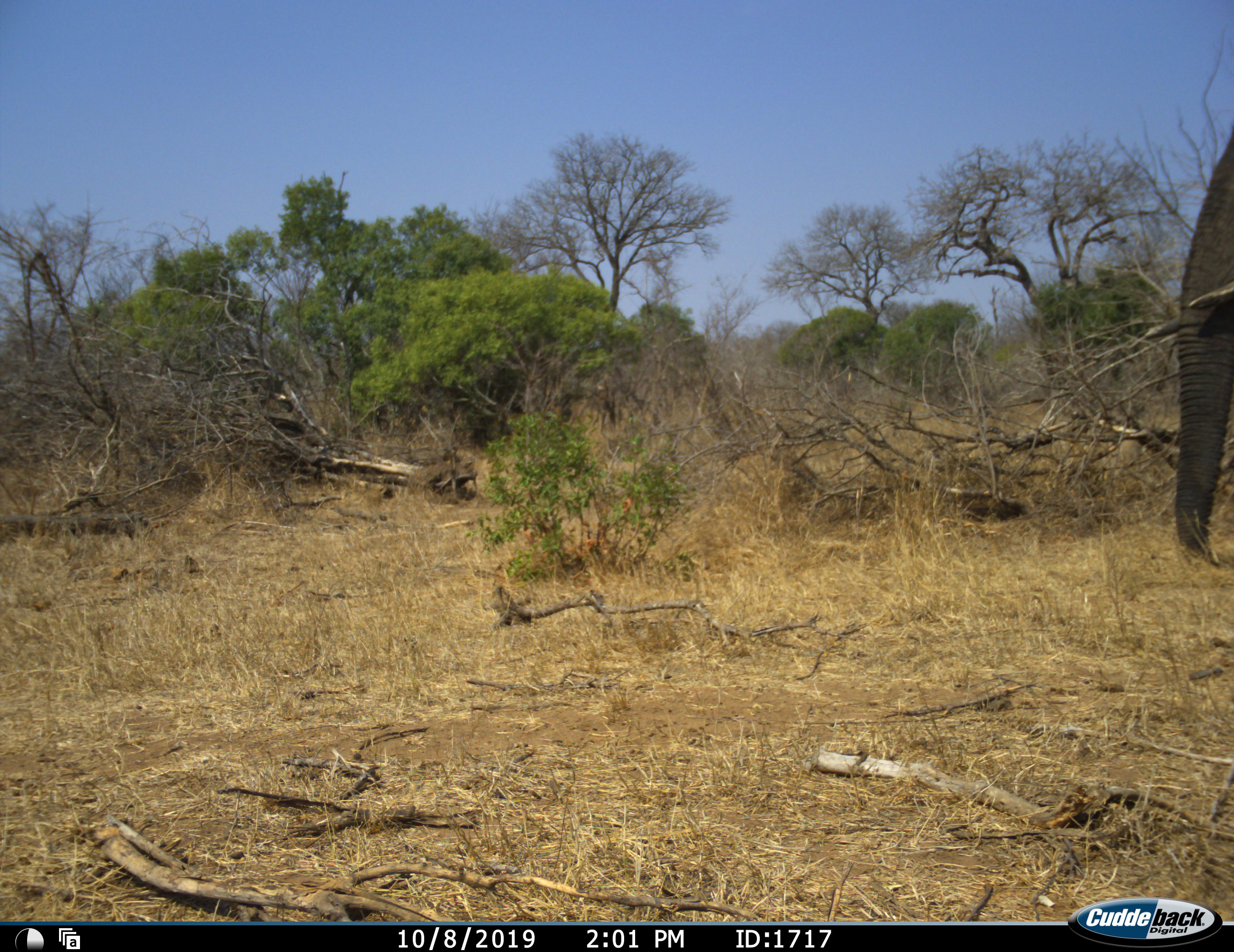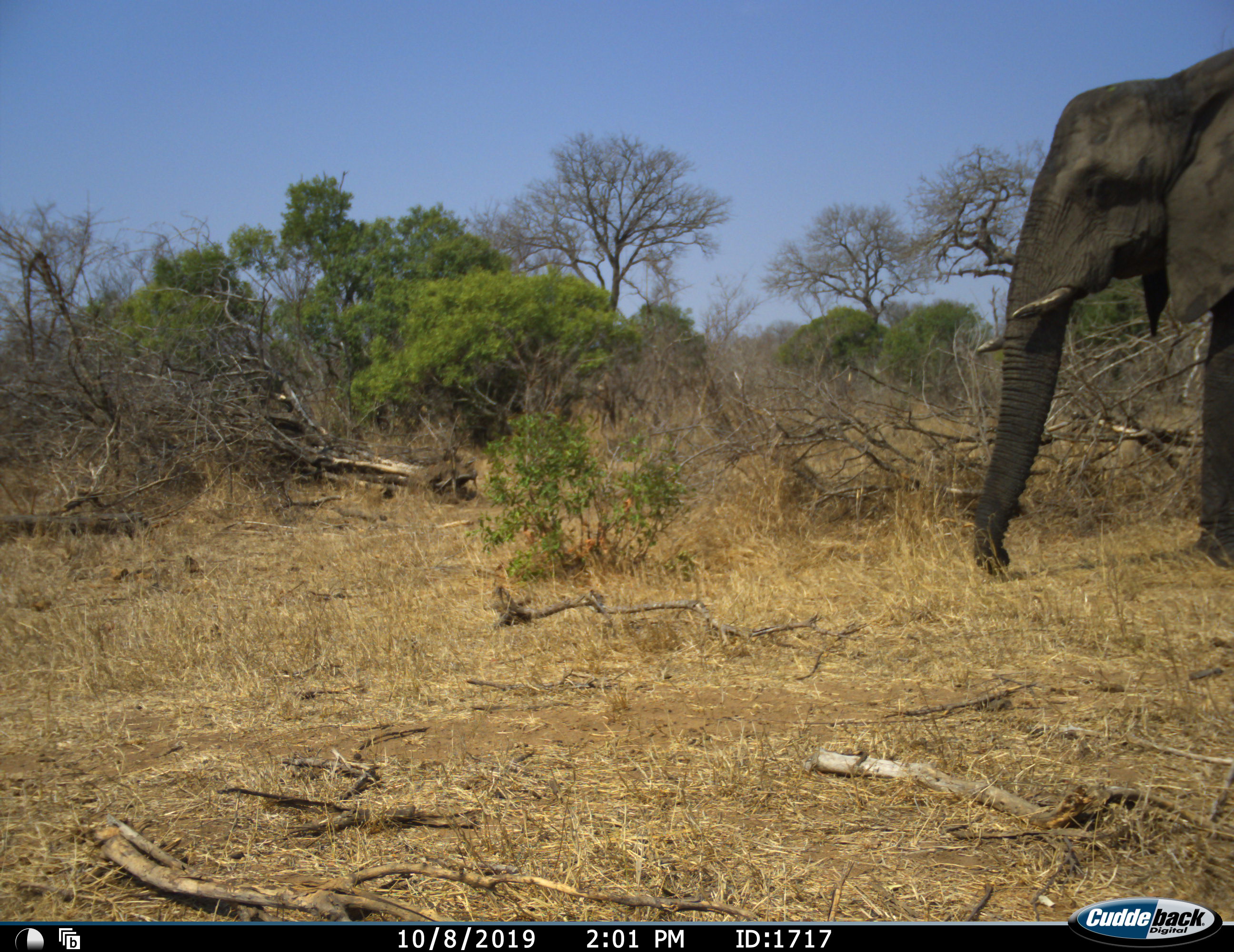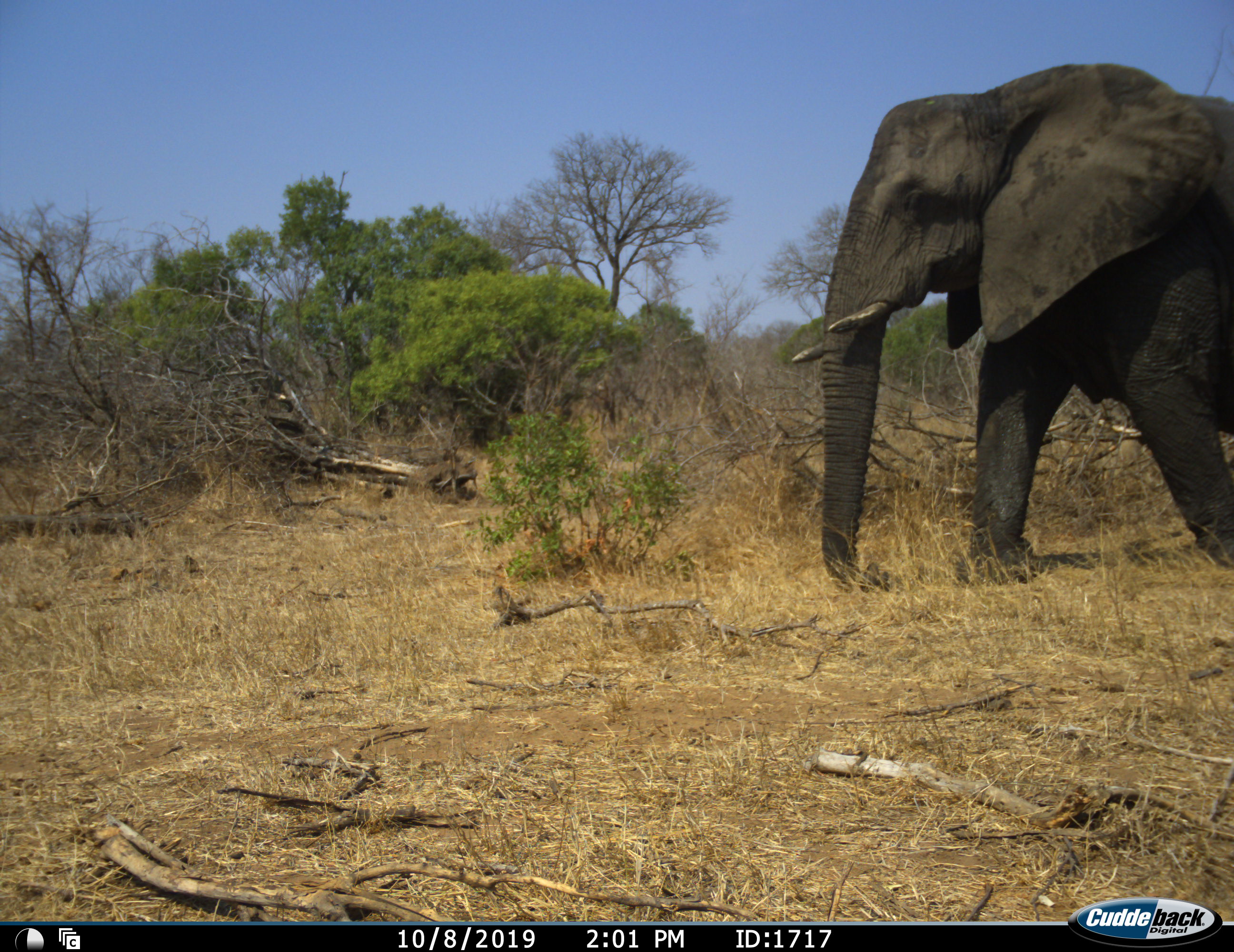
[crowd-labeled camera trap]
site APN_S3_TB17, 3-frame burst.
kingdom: Animalia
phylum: Chordata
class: Mammalia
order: Proboscidea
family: Elephantidae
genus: Loxodonta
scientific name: Loxodonta africana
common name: african bush elephant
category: elephant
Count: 1.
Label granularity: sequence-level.